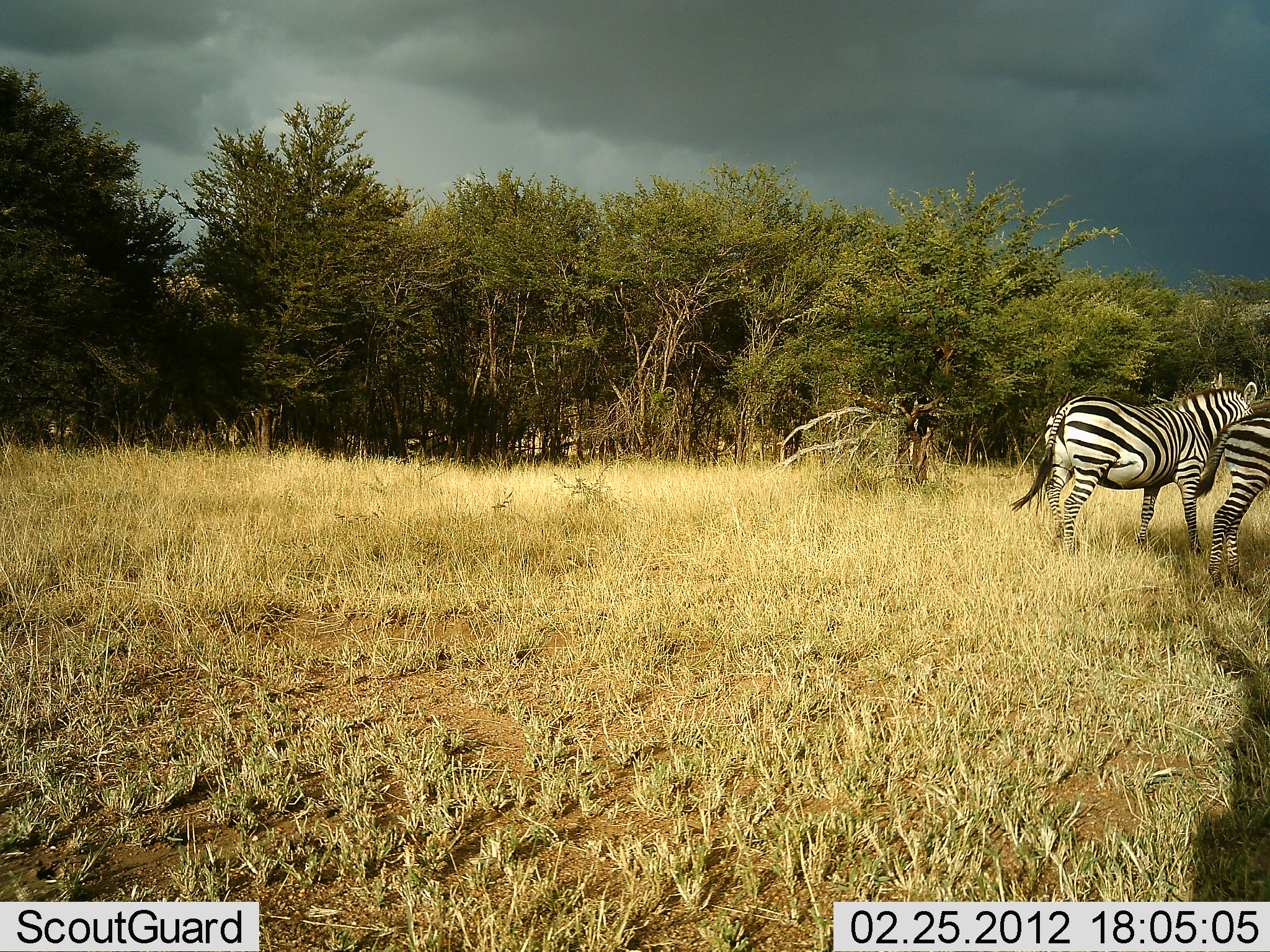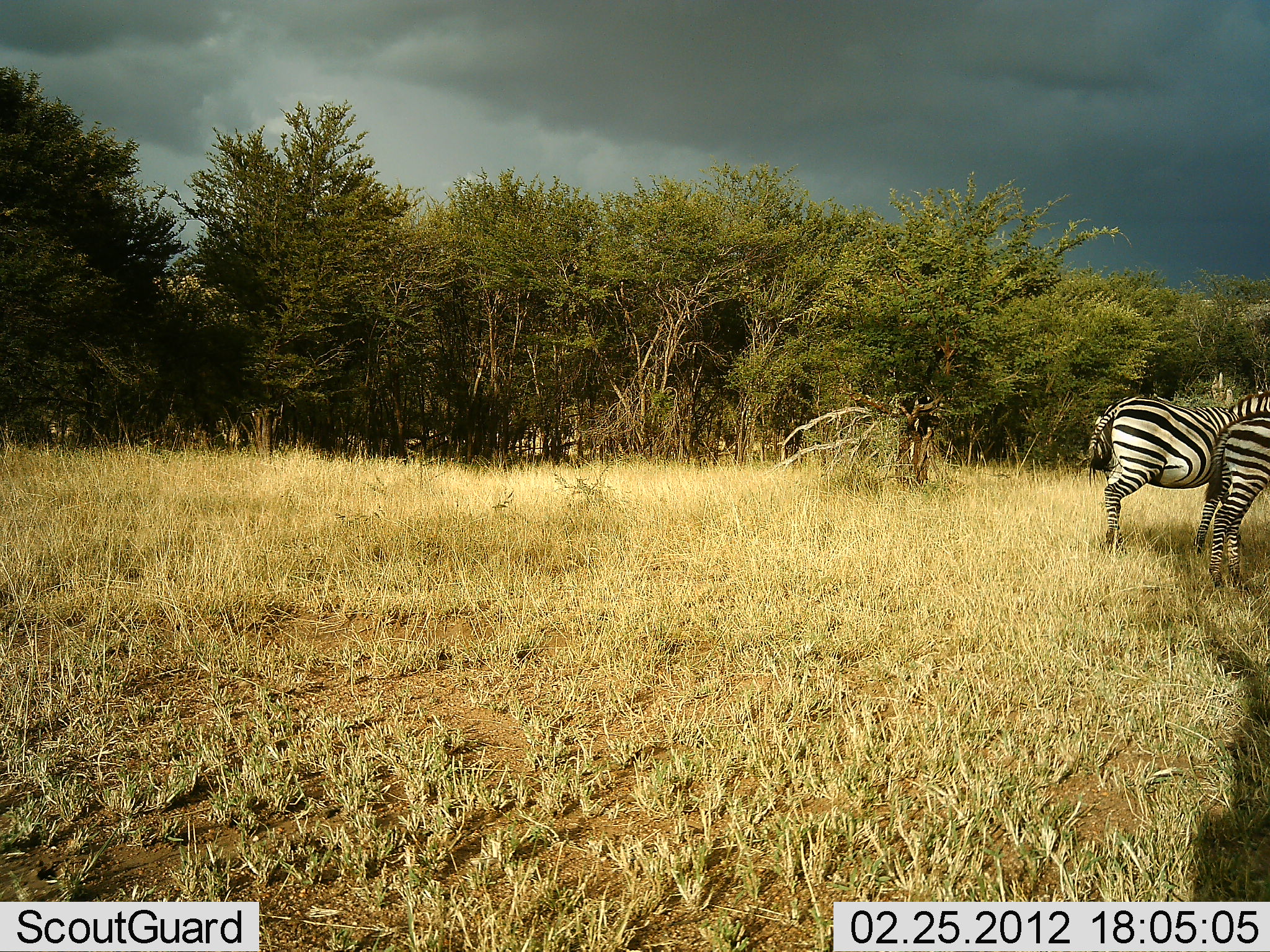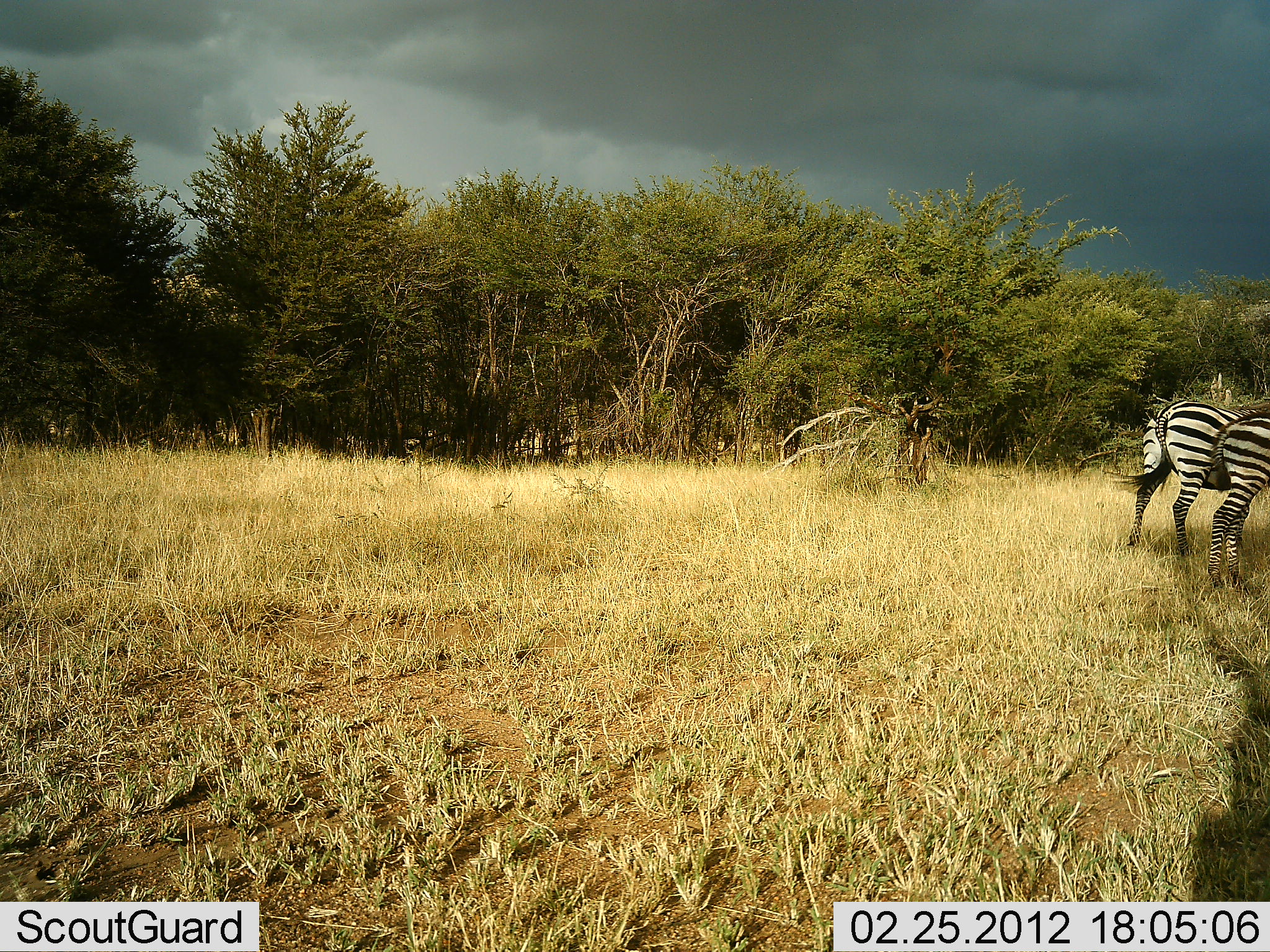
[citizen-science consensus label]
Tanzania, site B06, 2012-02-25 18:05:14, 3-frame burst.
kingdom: Animalia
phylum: Chordata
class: Mammalia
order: Perissodactyla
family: Equidae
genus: Equus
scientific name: Equus quagga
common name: plains zebra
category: zebra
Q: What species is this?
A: Zebra (plains zebra) (Equus quagga).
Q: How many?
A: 2.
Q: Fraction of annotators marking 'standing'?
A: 88%.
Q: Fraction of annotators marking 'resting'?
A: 0%.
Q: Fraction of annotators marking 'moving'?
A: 81%.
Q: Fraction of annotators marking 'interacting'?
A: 0%.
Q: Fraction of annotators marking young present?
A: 6%.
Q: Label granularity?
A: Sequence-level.